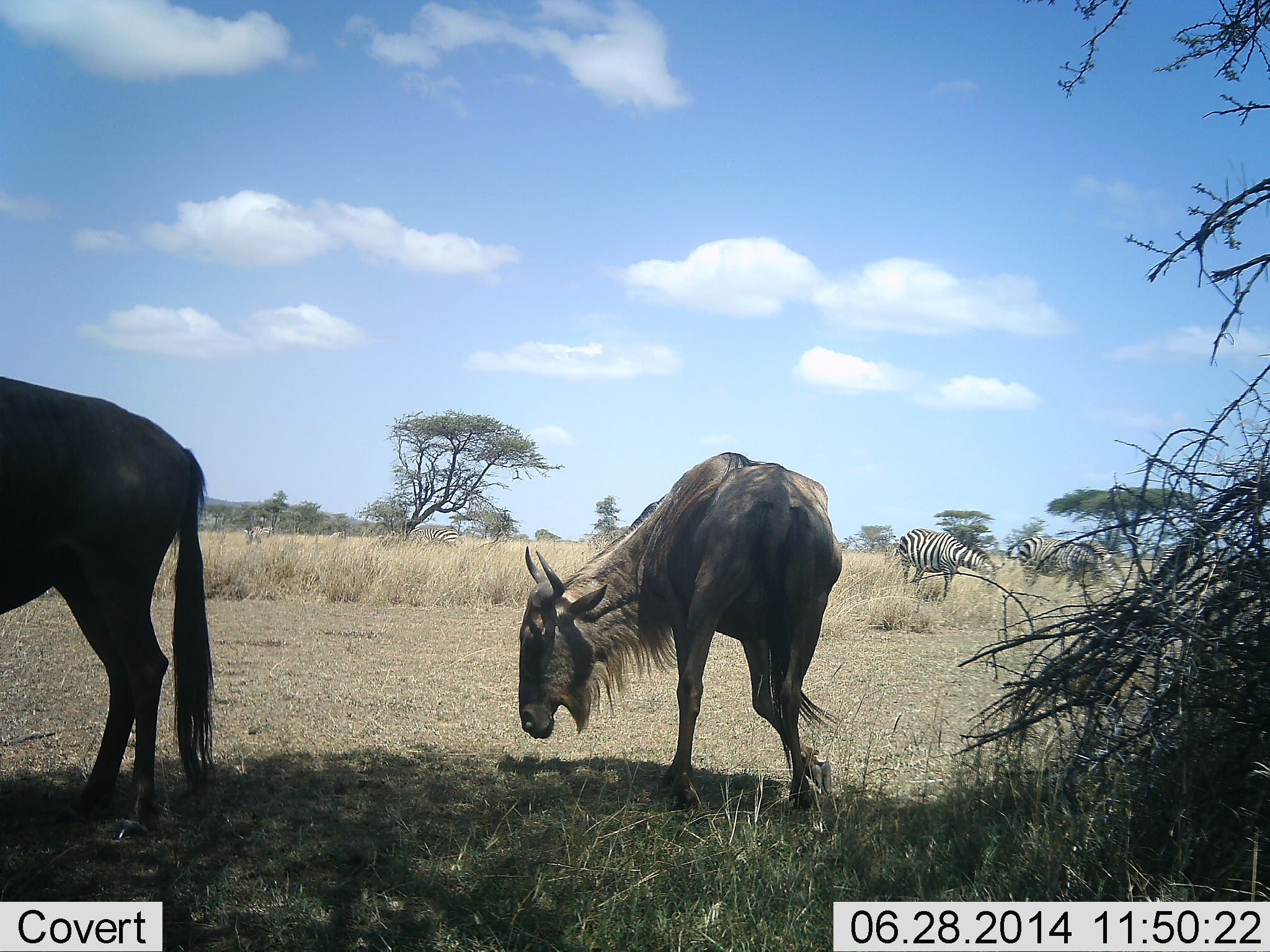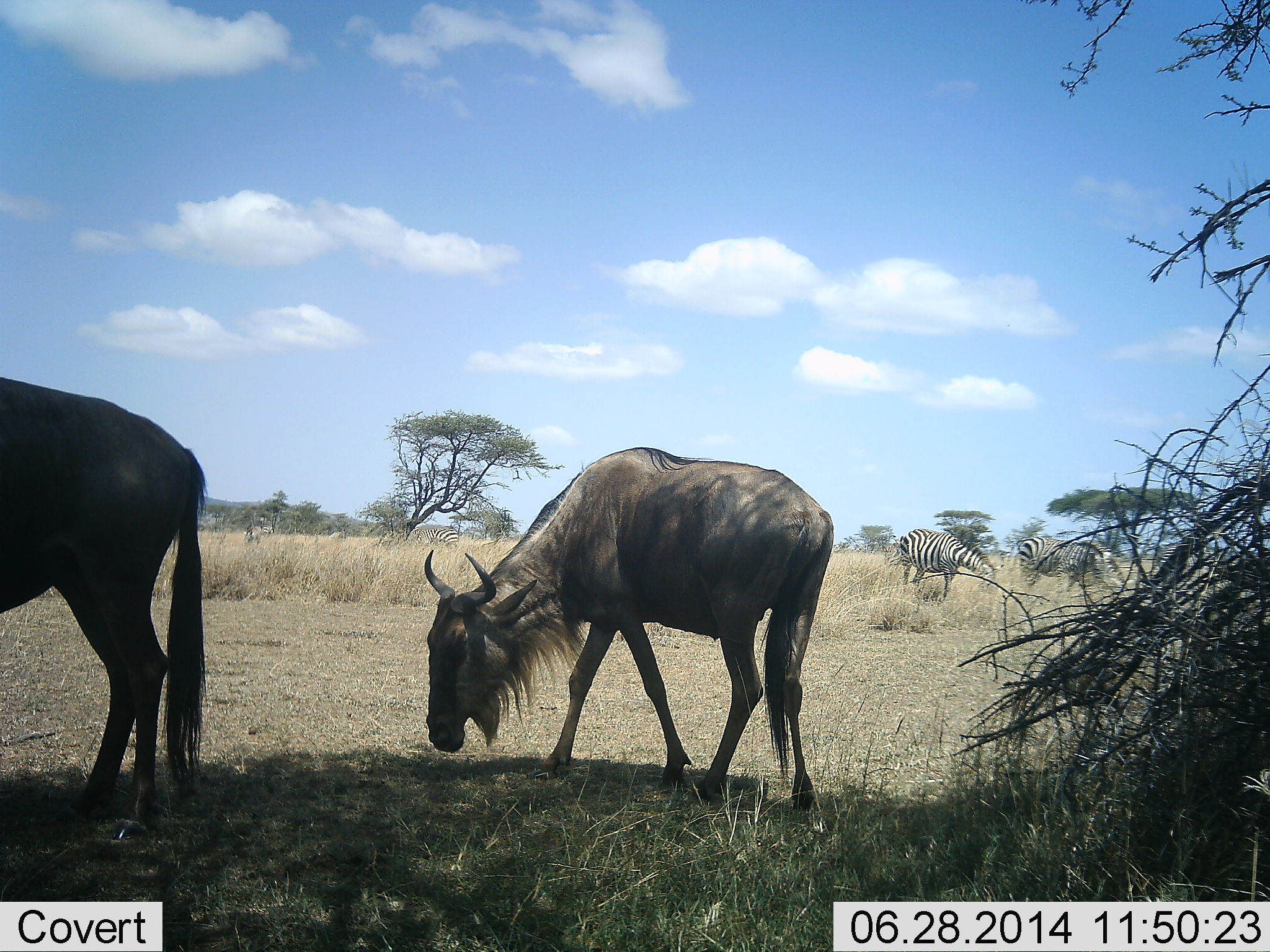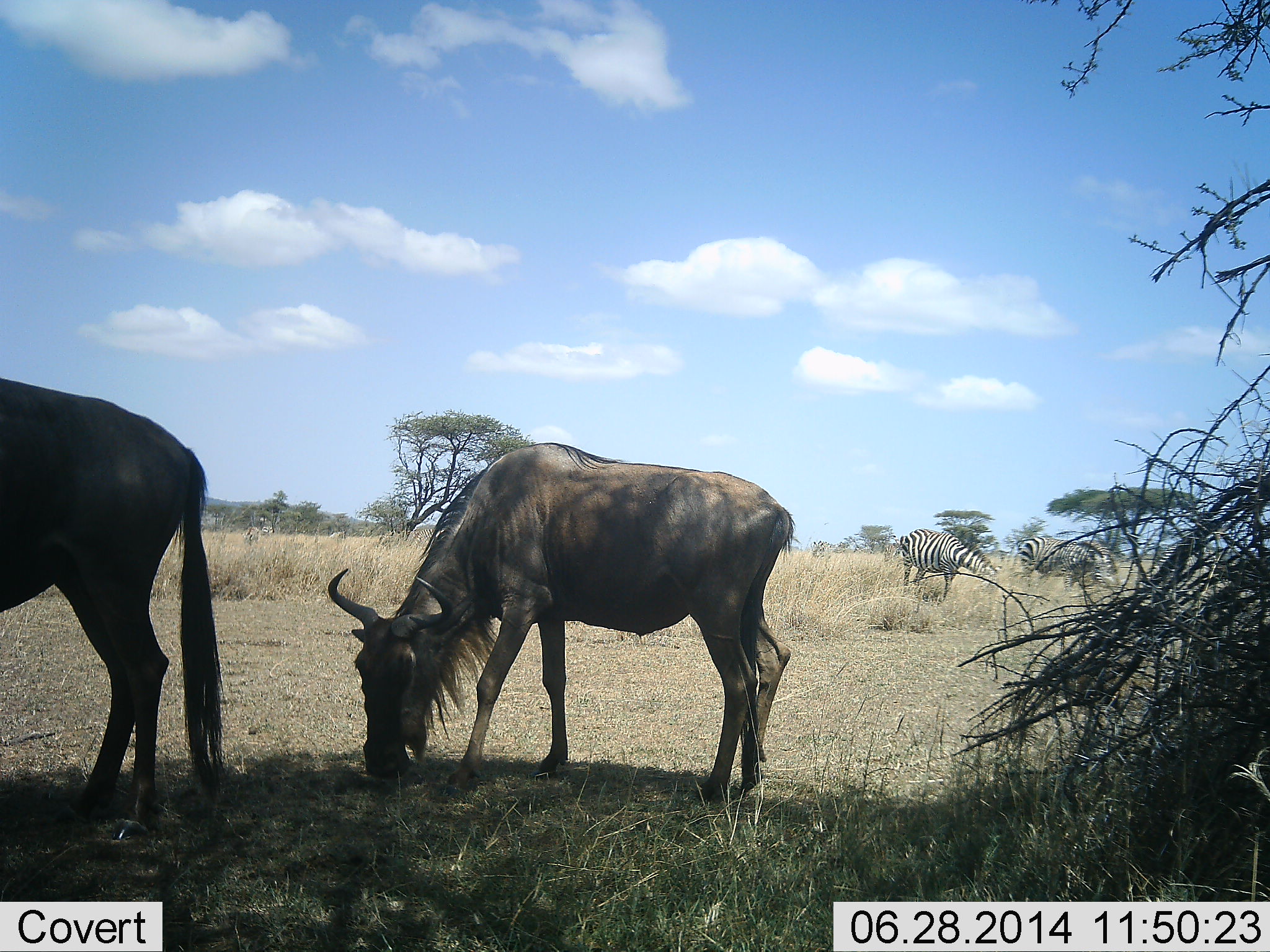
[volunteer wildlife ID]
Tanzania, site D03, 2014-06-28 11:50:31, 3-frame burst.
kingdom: Animalia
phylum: Chordata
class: Mammalia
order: Artiodactyla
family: Bovidae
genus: Connochaetes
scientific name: Connochaetes taurinus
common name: blue wildebeest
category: wildebeest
Wildebeest (blue wildebeest) (Connochaetes taurinus), count 2. Behavior (volunteer vote fractions): standing 54%, resting 0%, moving 31%, interacting 0%. Young present (vote fraction): 0%. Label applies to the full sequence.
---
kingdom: Animalia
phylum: Chordata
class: Mammalia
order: Perissodactyla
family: Equidae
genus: Equus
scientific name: Equus quagga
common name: plains zebra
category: zebra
Zebra (plains zebra) (Equus quagga), count 3. Behavior (volunteer vote fractions): standing 40%, resting 0%, moving 0%, interacting 0%. Young present (vote fraction): 0%. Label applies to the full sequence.